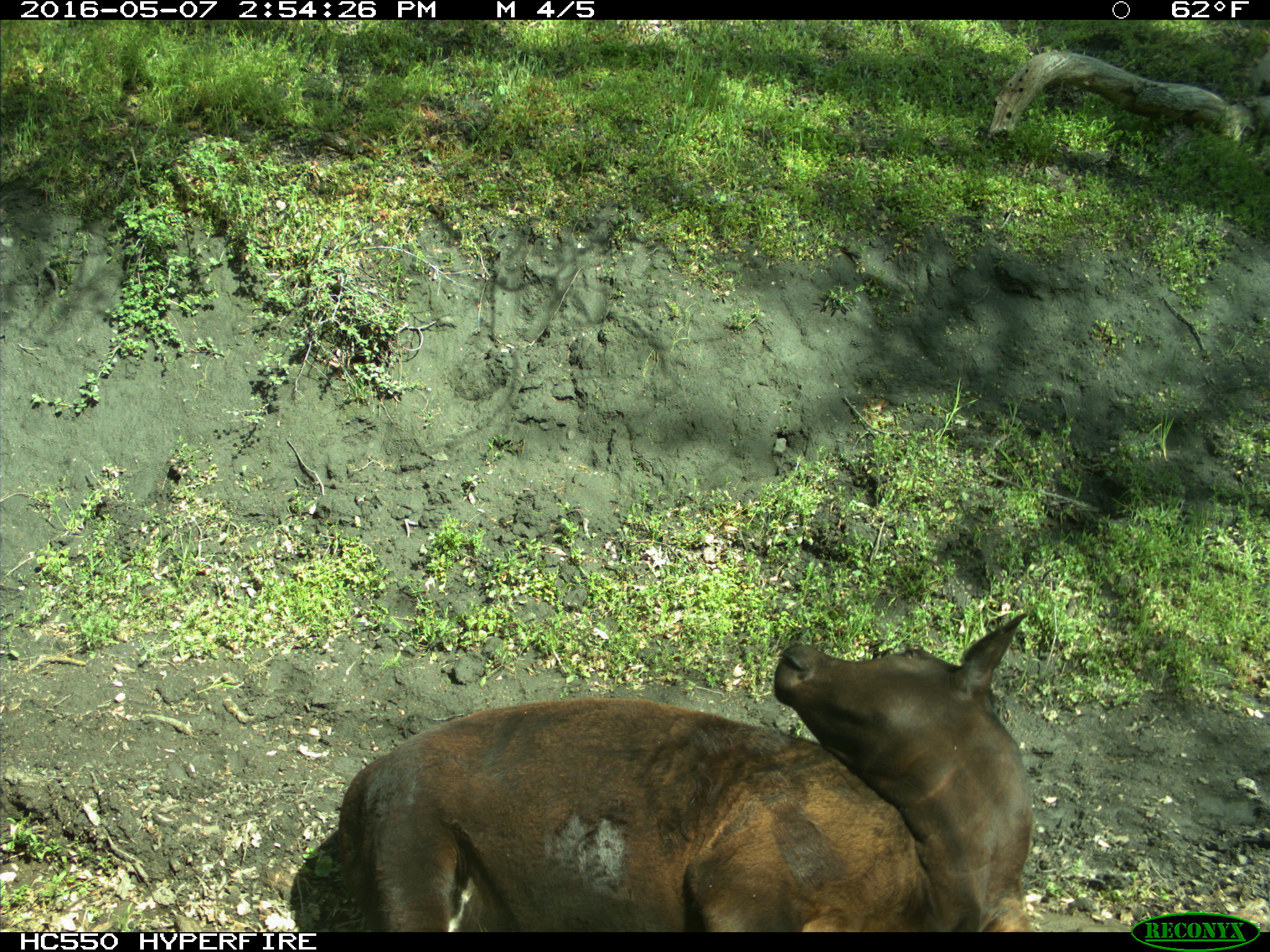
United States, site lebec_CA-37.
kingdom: Animalia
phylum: Chordata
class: Mammalia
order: Artiodactyla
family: Bovidae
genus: Bos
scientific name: Bos taurus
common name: domestic cow